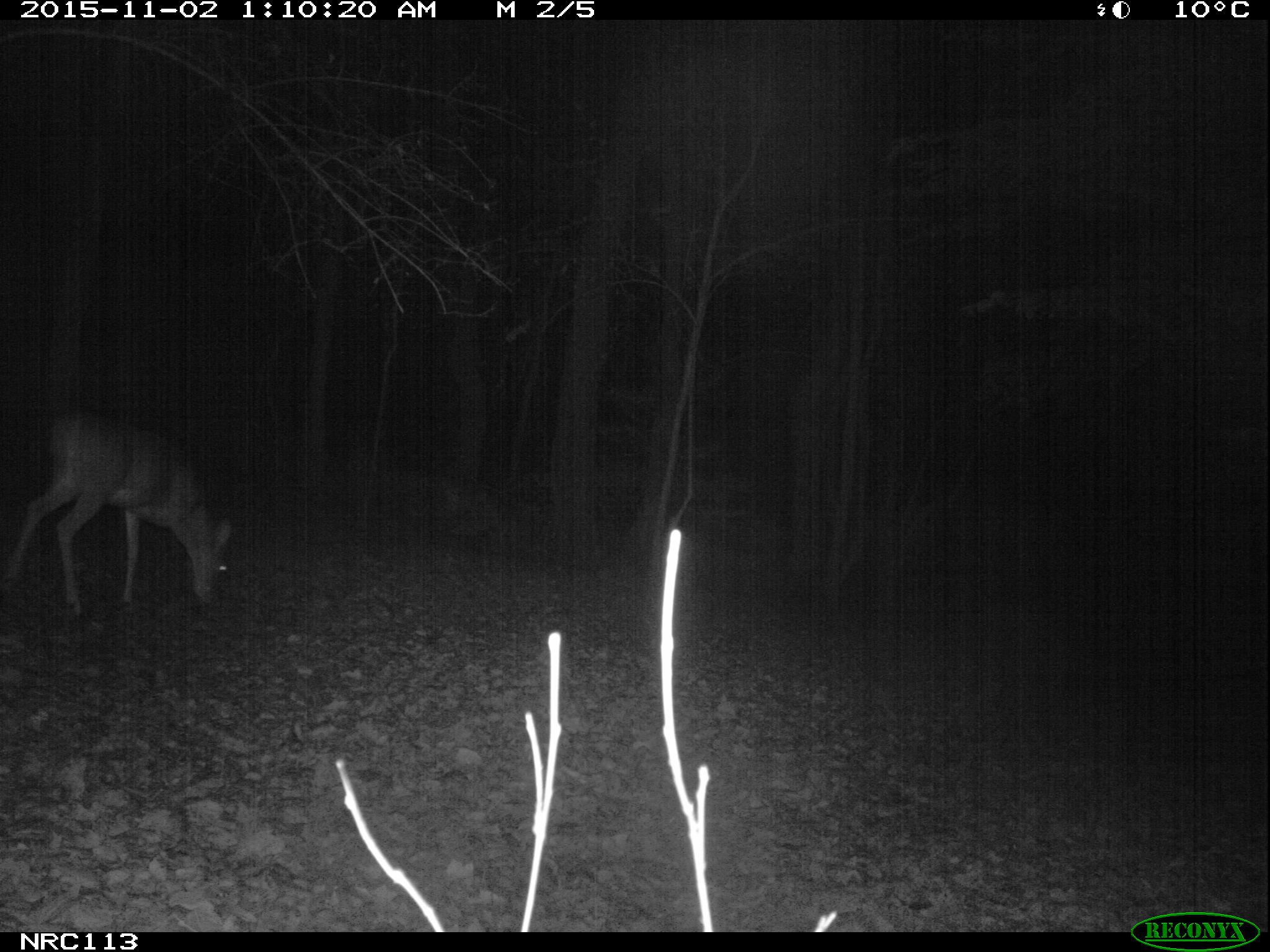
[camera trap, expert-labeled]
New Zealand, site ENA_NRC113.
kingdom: Animalia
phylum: Chordata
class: Mammalia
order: Artiodactyla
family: Cervidae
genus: Odocoileus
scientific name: Odocoileus virginianus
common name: white-tailed deer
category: white tailed deer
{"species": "white tailed deer (white-tailed deer) (Odocoileus virginianus)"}